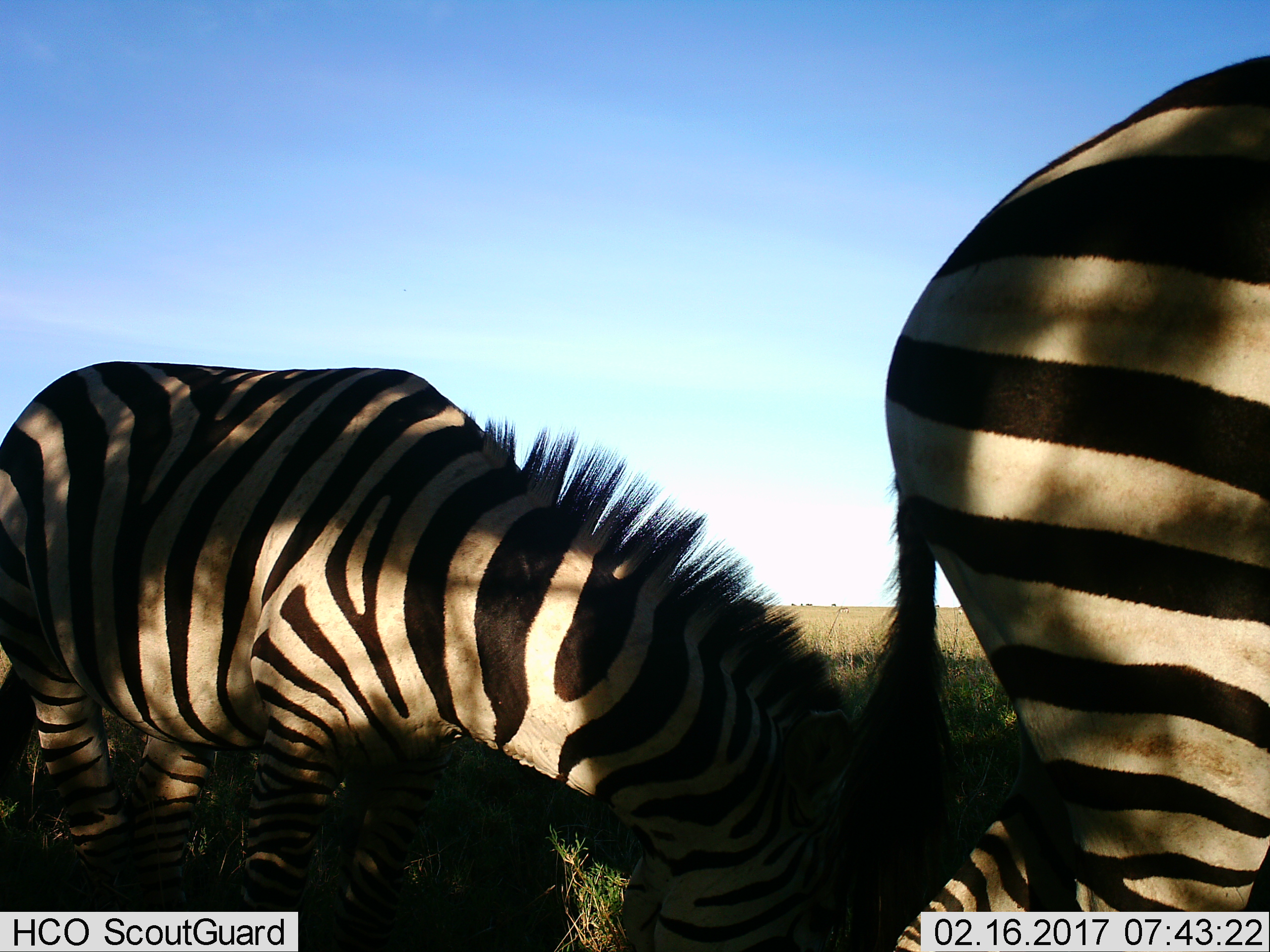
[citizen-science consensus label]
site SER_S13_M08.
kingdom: Animalia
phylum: Chordata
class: Mammalia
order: Perissodactyla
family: Equidae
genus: Equus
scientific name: Equus quagga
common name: plains zebra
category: zebraplains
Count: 2.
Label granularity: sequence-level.